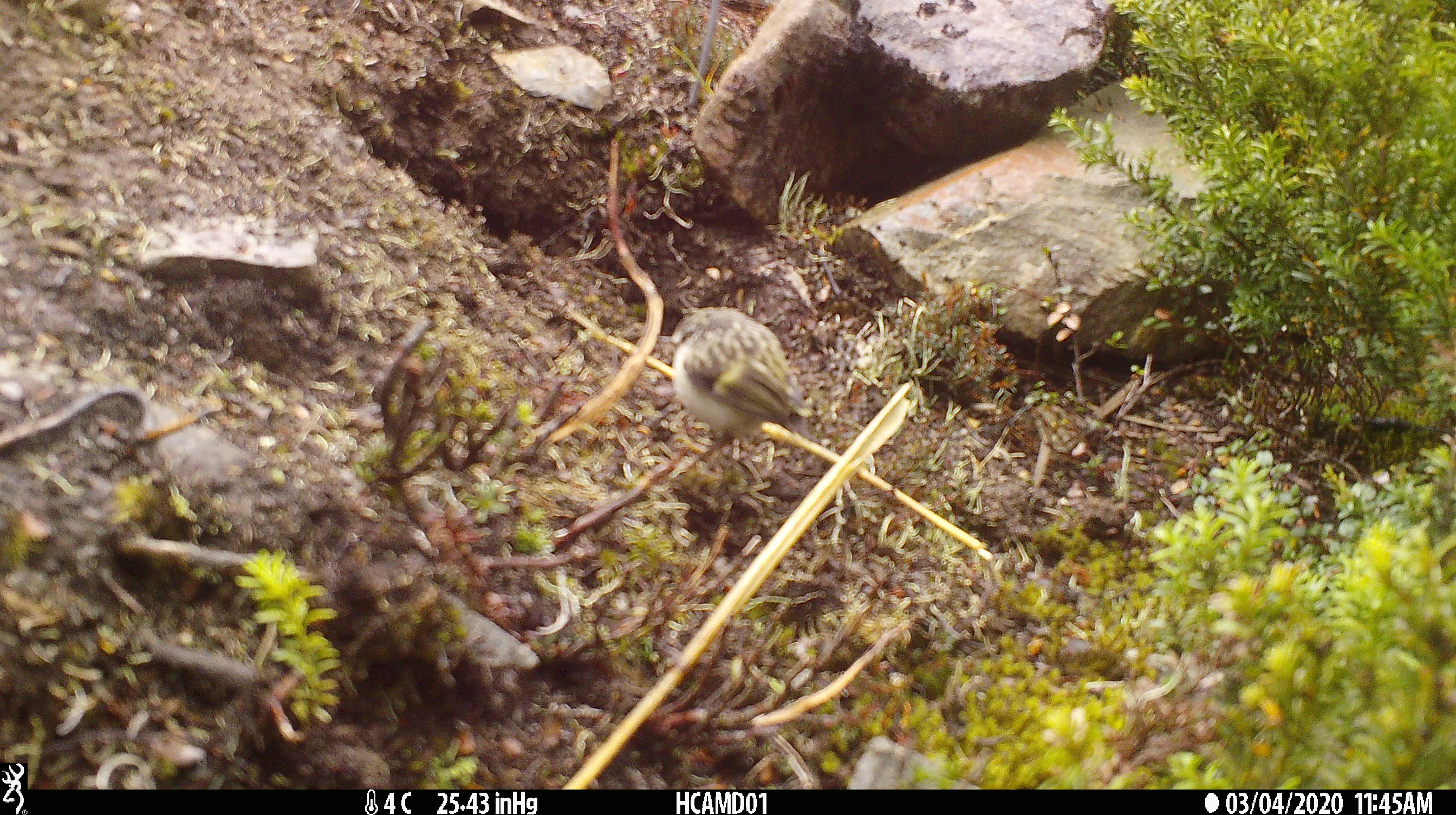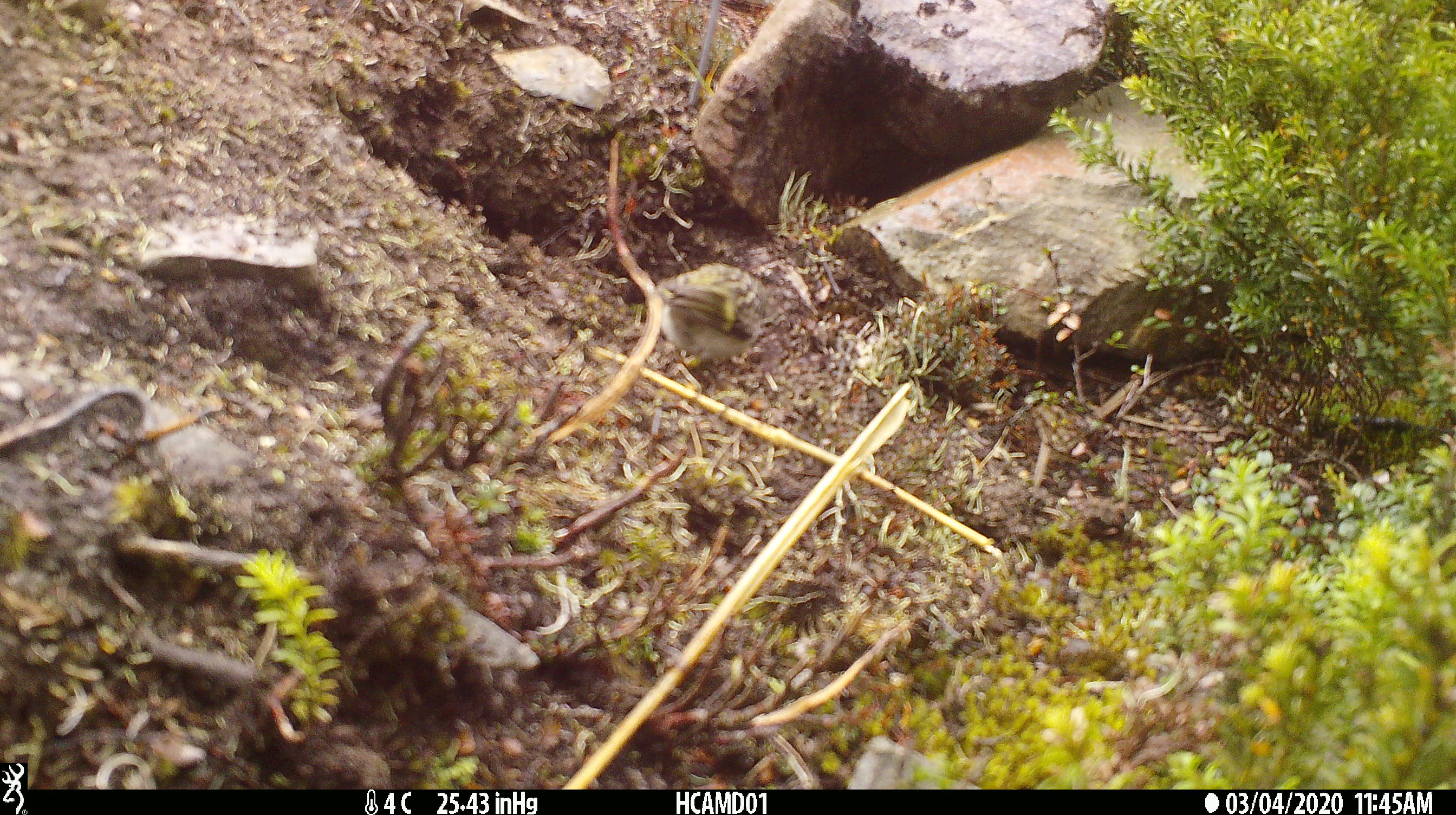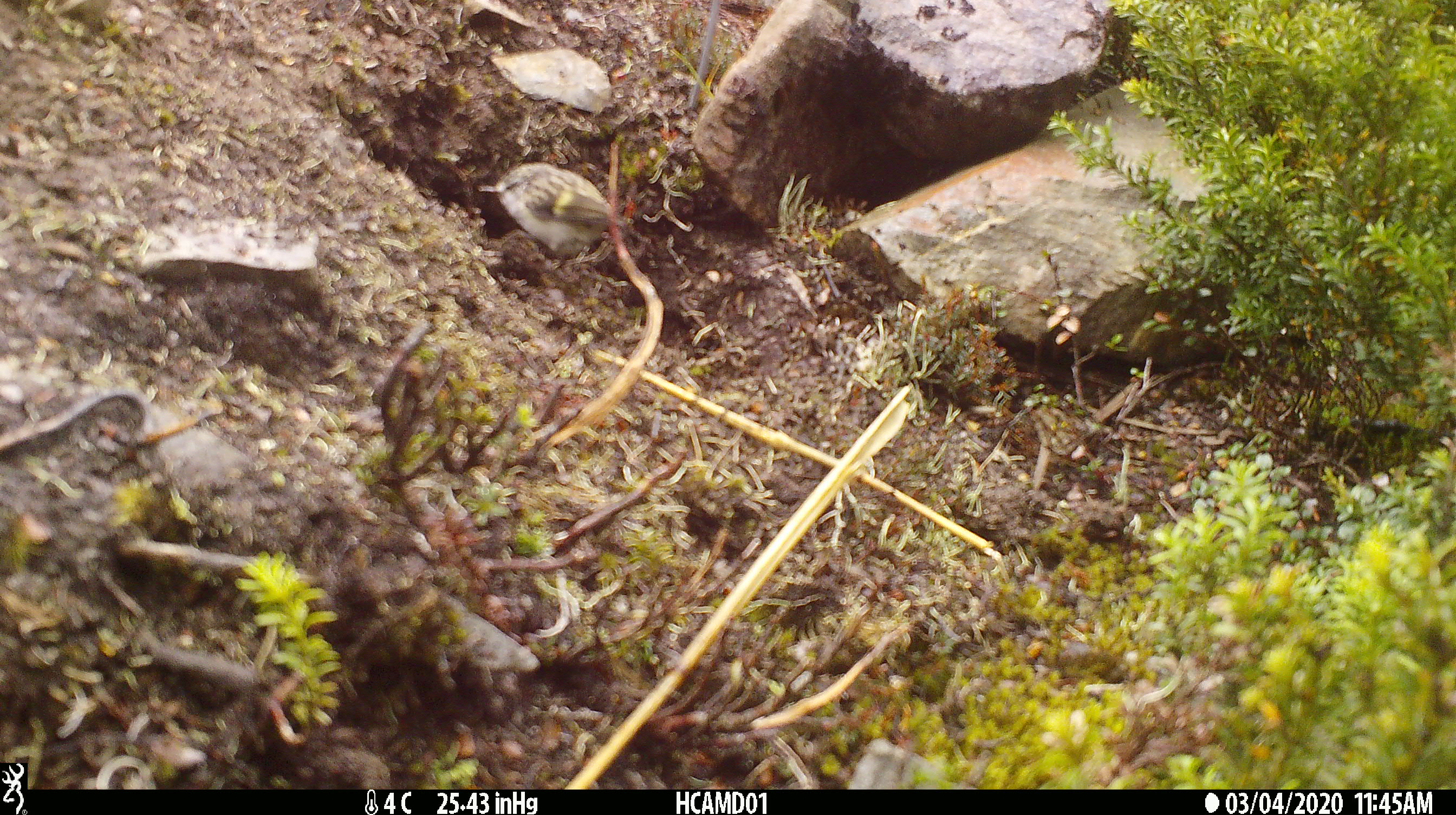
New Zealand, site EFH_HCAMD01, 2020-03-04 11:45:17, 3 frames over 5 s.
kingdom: Animalia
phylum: Chordata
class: Aves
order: Passeriformes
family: Acanthisittidae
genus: Acanthisitta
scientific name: Acanthisitta chloris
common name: rifleman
Rifleman (Acanthisitta chloris).